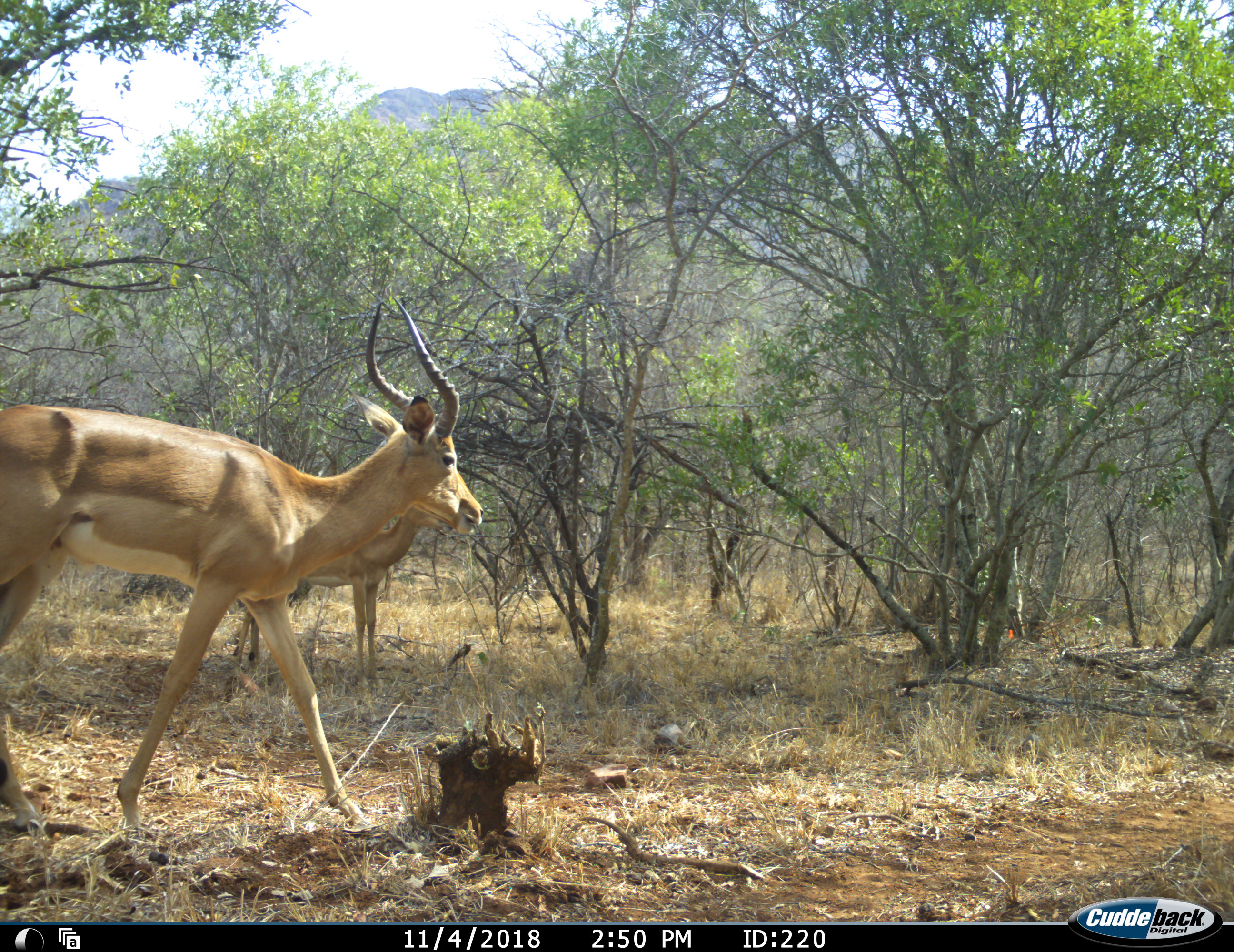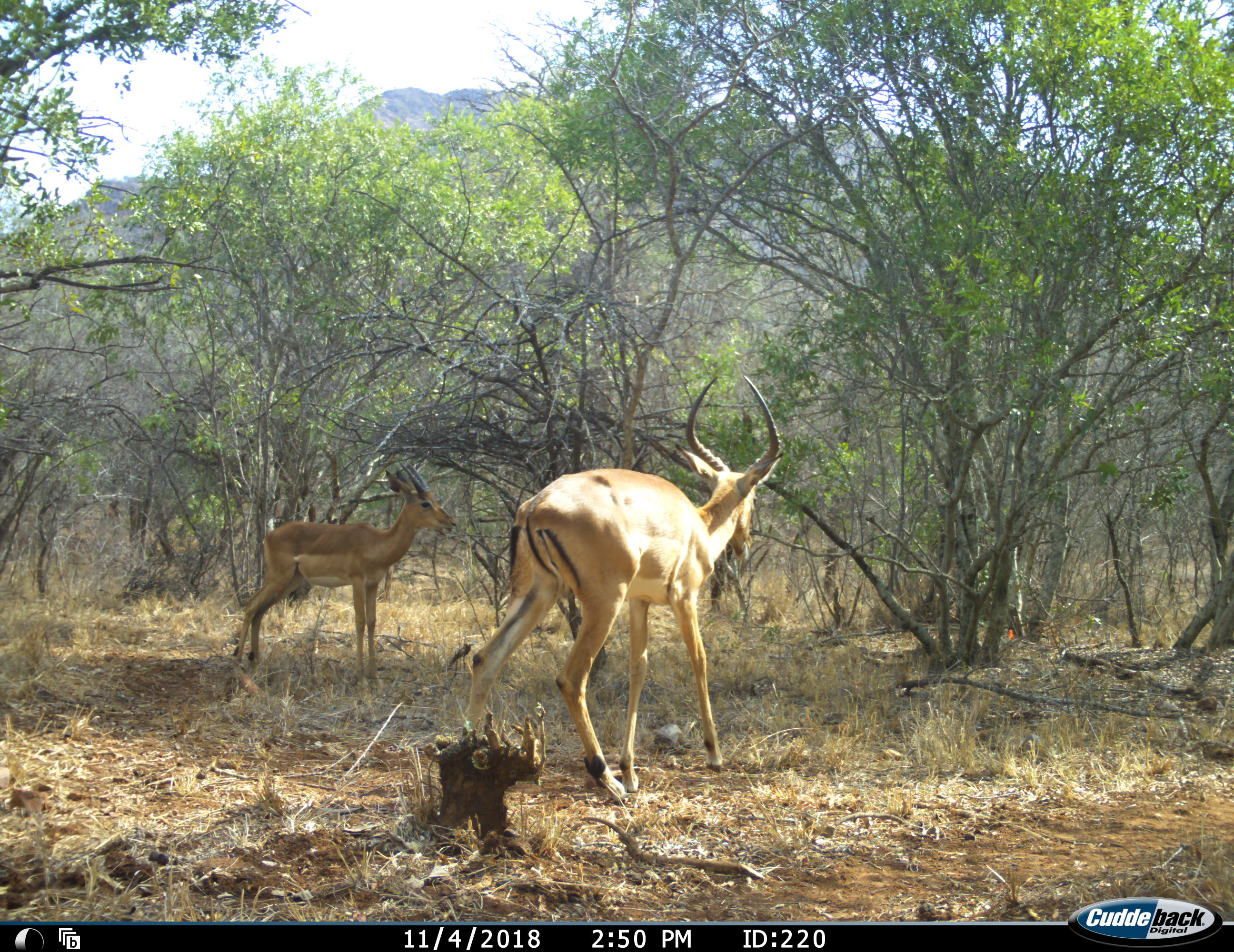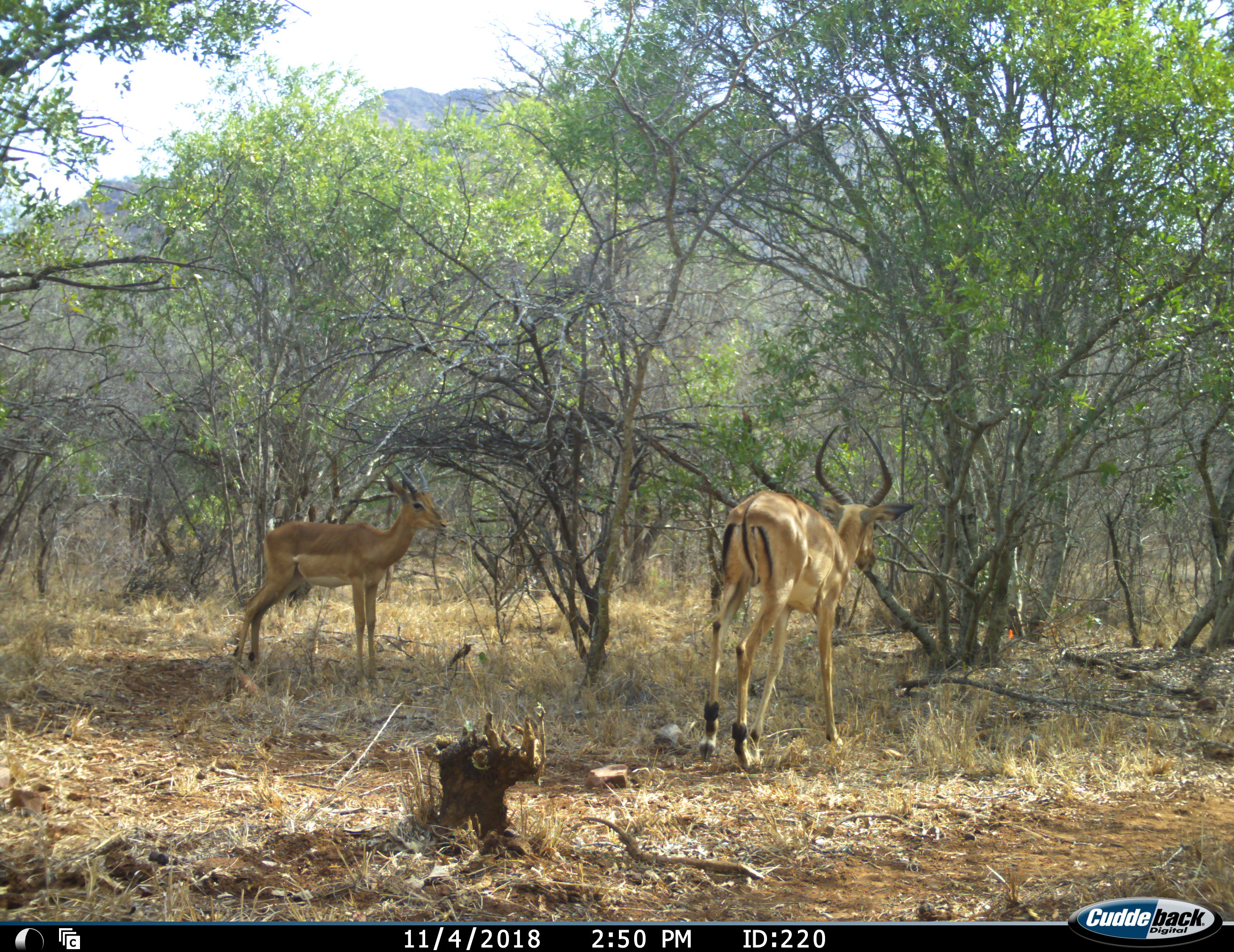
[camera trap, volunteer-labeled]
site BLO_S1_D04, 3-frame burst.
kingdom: Animalia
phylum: Chordata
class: Mammalia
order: Artiodactyla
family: Bovidae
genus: Aepyceros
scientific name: Aepyceros melampus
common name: impala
Impala (Aepyceros melampus), count 2. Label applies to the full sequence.